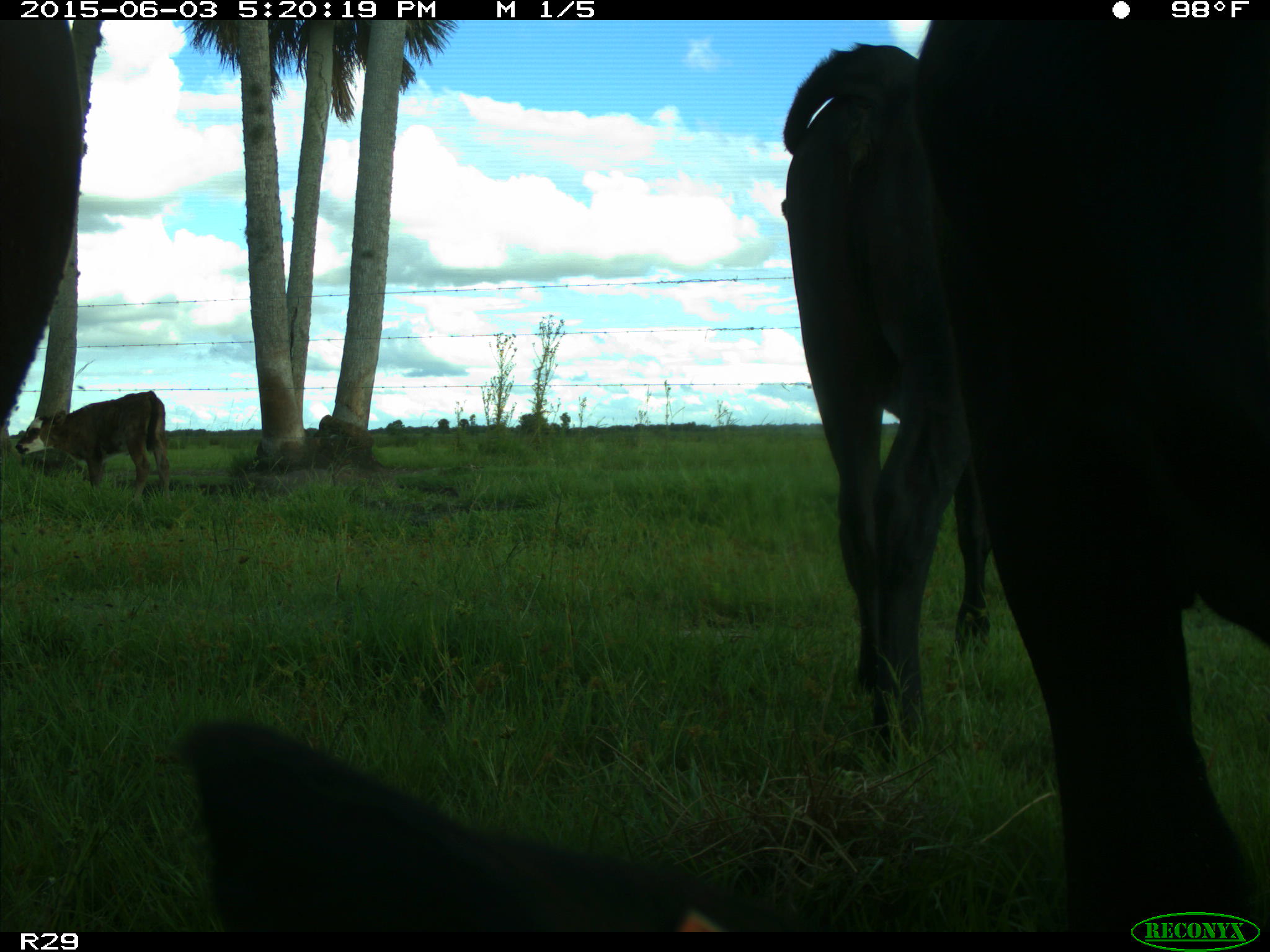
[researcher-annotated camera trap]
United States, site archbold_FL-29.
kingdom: Animalia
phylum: Chordata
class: Mammalia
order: Artiodactyla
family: Bovidae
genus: Bos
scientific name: Bos taurus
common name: domestic cow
Bos taurus (domestic cow).